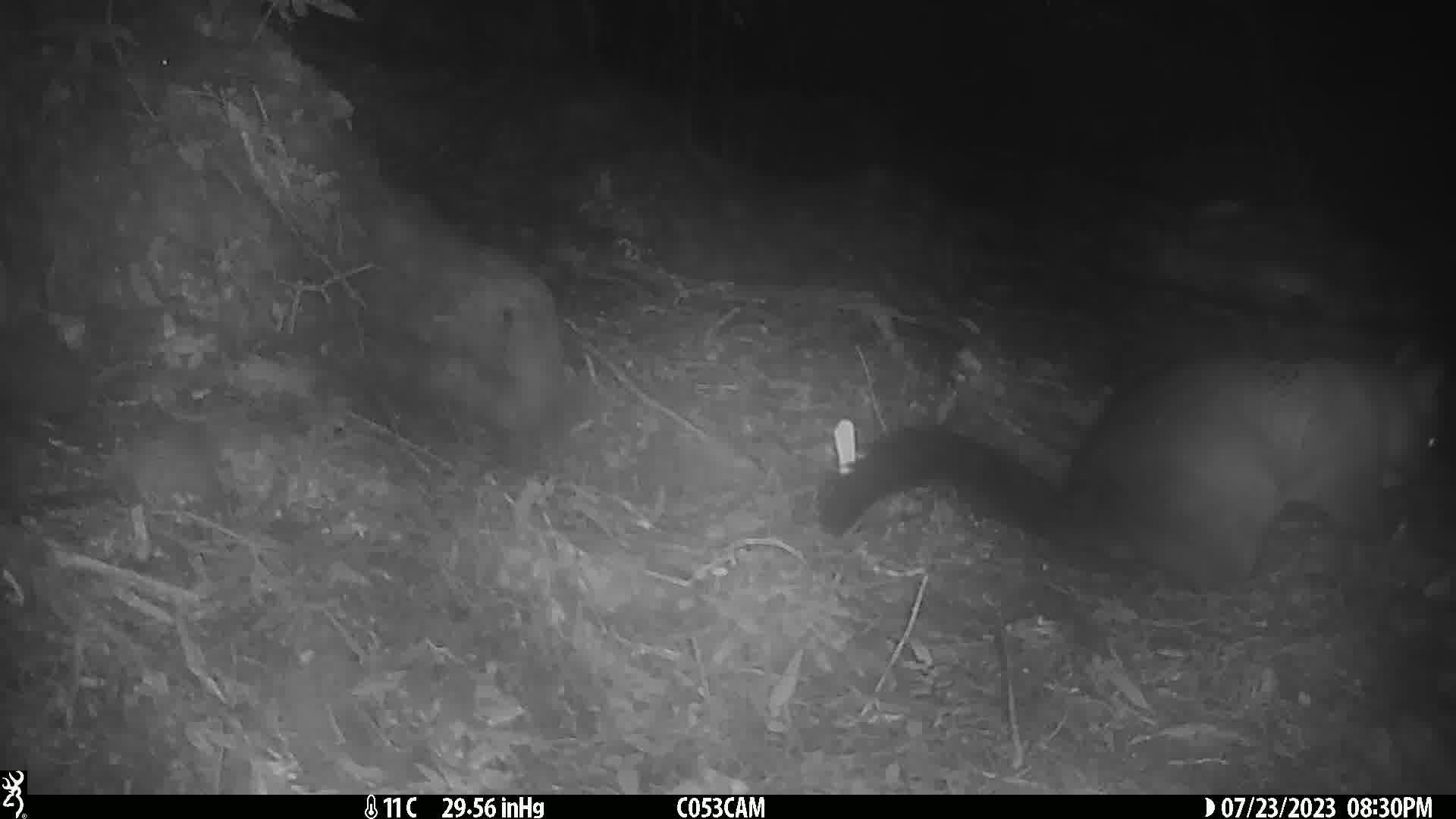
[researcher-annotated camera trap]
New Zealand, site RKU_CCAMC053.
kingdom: Animalia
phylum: Chordata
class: Mammalia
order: Diprotodontia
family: Phalangeridae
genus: Trichosurus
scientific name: Trichosurus vulpecula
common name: common brushtail possum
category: possum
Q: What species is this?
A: Possum (common brushtail possum) (Trichosurus vulpecula).